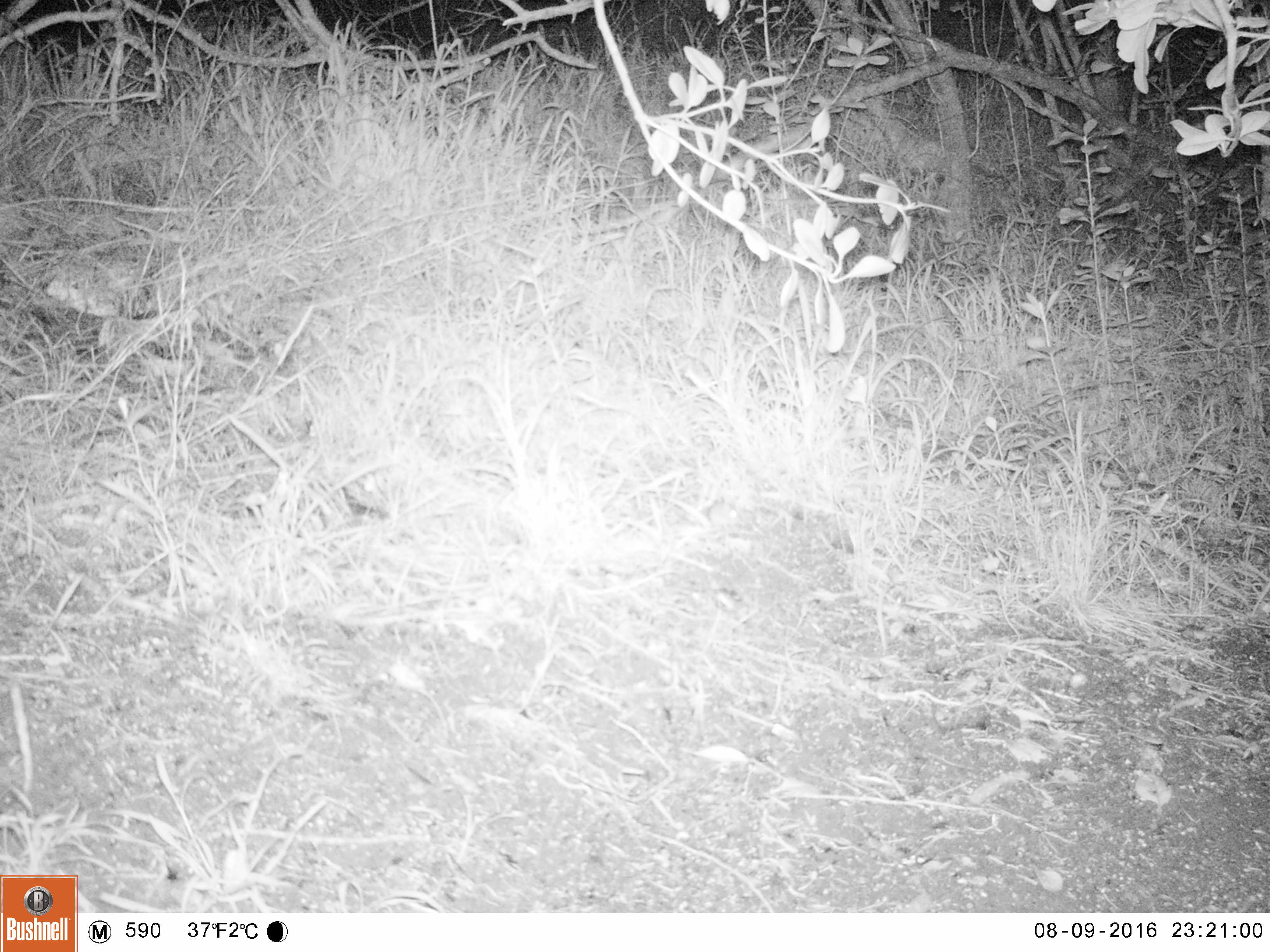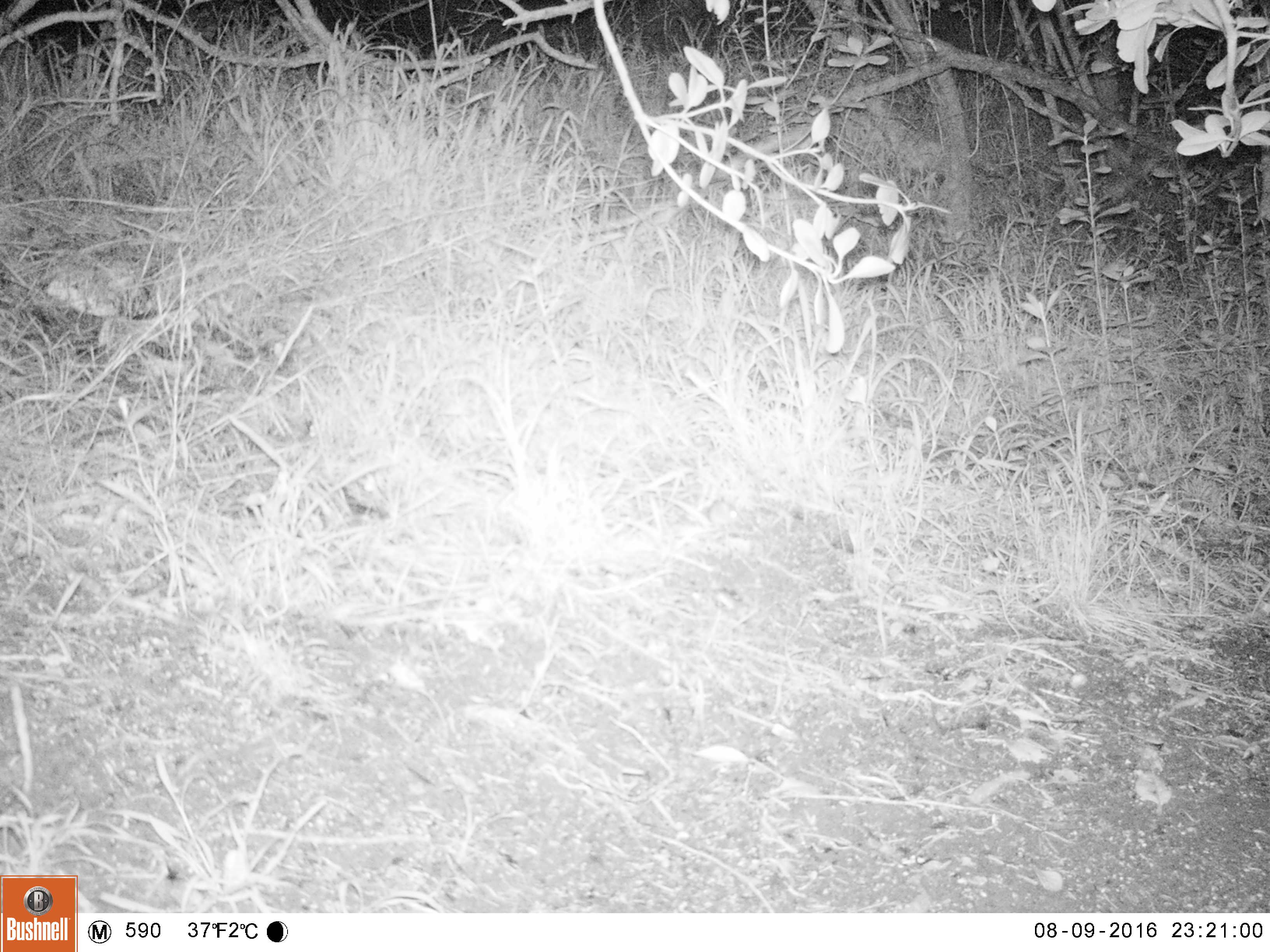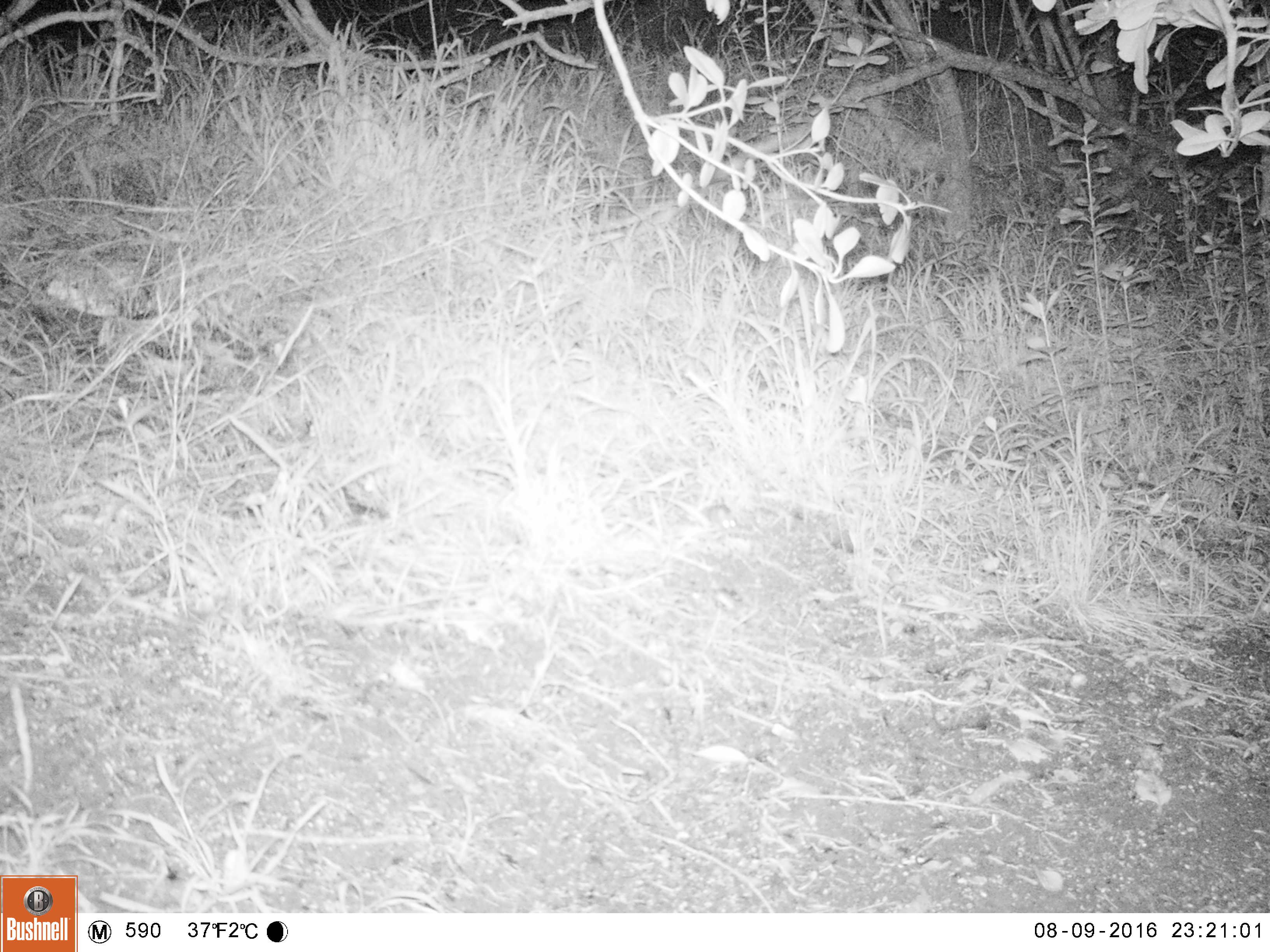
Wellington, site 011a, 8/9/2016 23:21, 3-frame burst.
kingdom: Animalia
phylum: Chordata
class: Mammalia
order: Rodentia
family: Muridae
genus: Mus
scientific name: Mus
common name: mouse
Mouse (Mus).